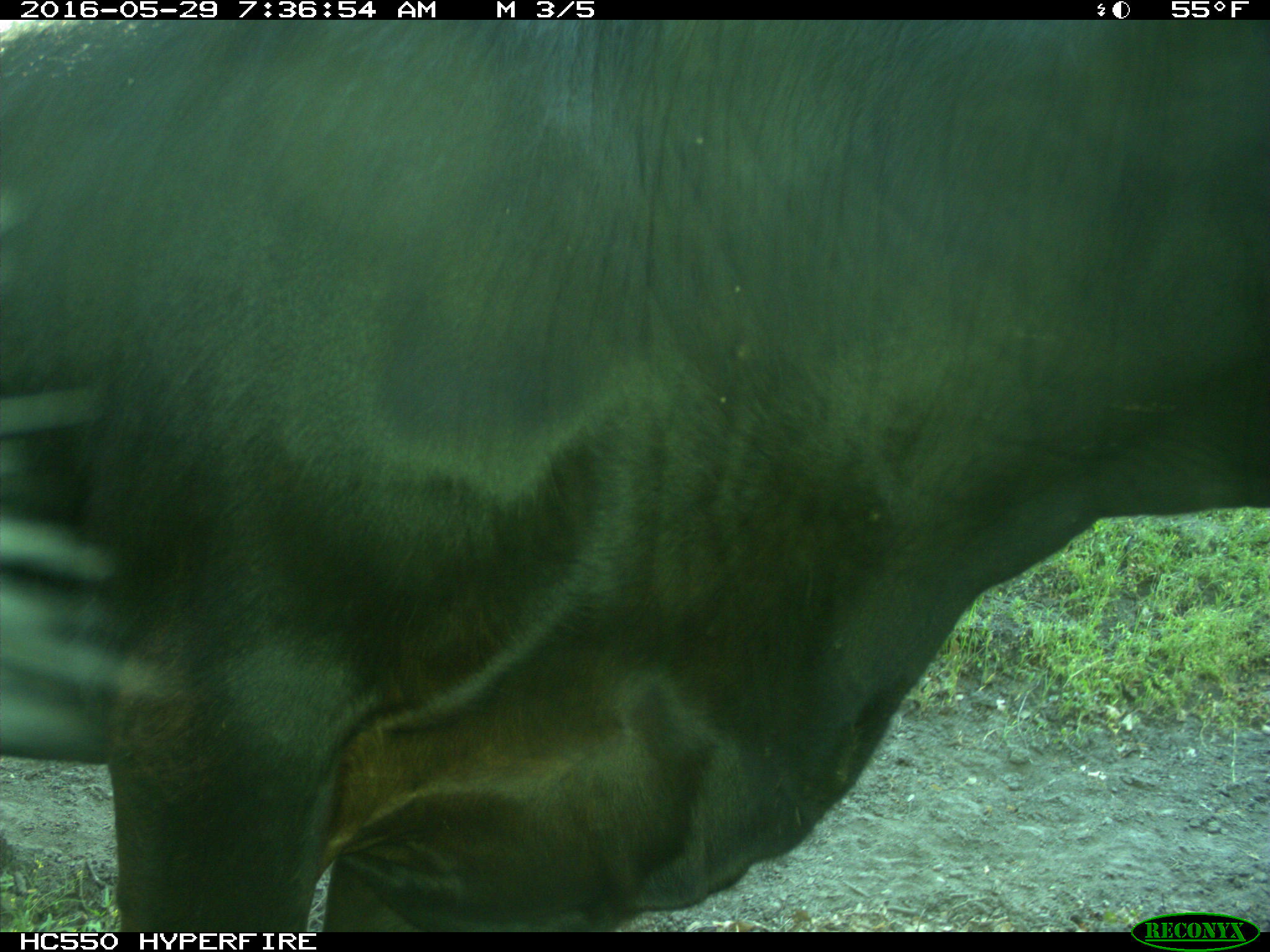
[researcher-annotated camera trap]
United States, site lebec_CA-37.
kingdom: Animalia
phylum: Chordata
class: Mammalia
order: Artiodactyla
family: Bovidae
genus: Bos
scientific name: Bos taurus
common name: domestic cow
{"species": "Bos taurus (domestic cow)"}